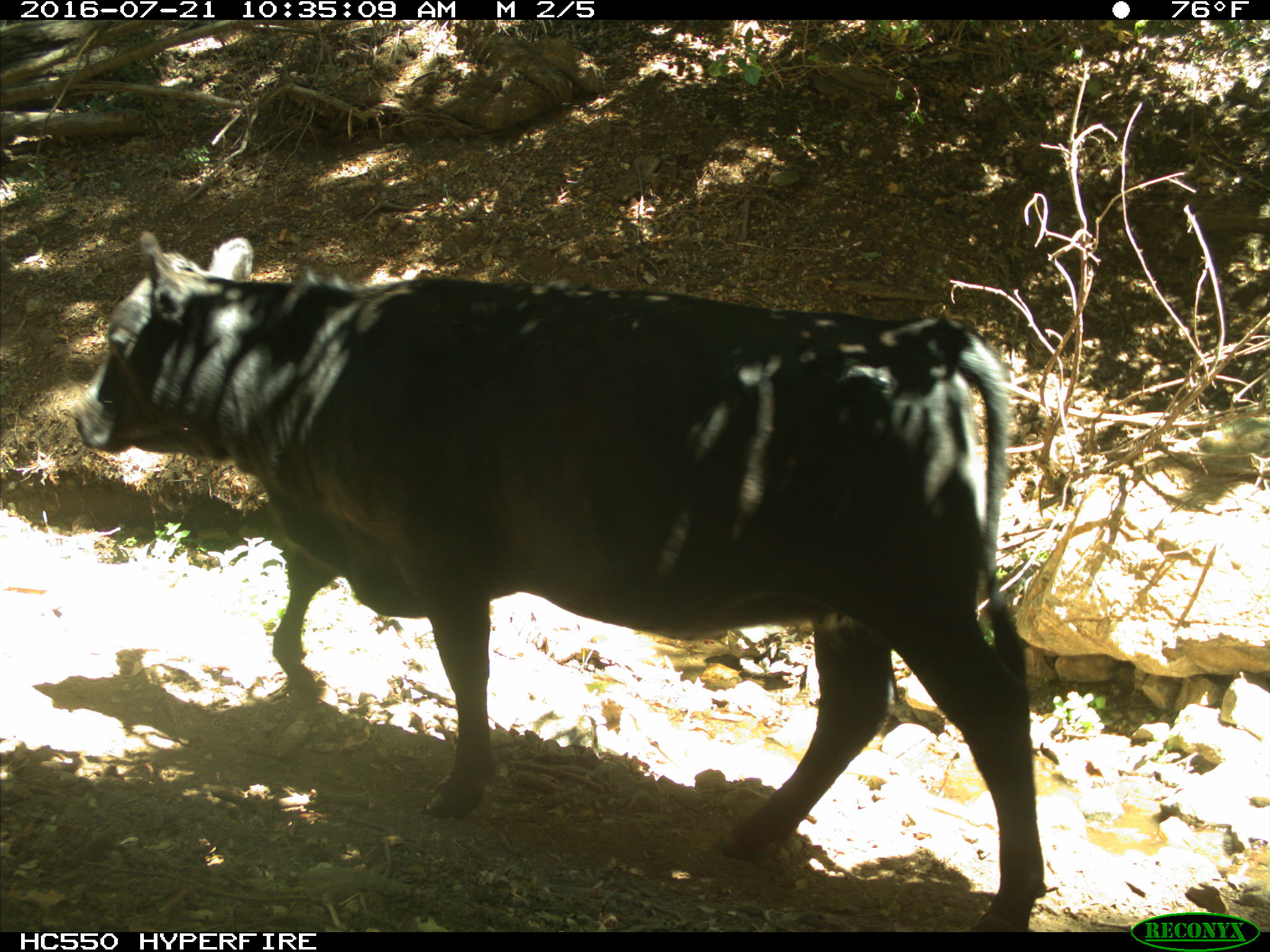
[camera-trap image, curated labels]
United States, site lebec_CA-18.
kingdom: Animalia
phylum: Chordata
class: Mammalia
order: Artiodactyla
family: Bovidae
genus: Bos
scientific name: Bos taurus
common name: domestic cow